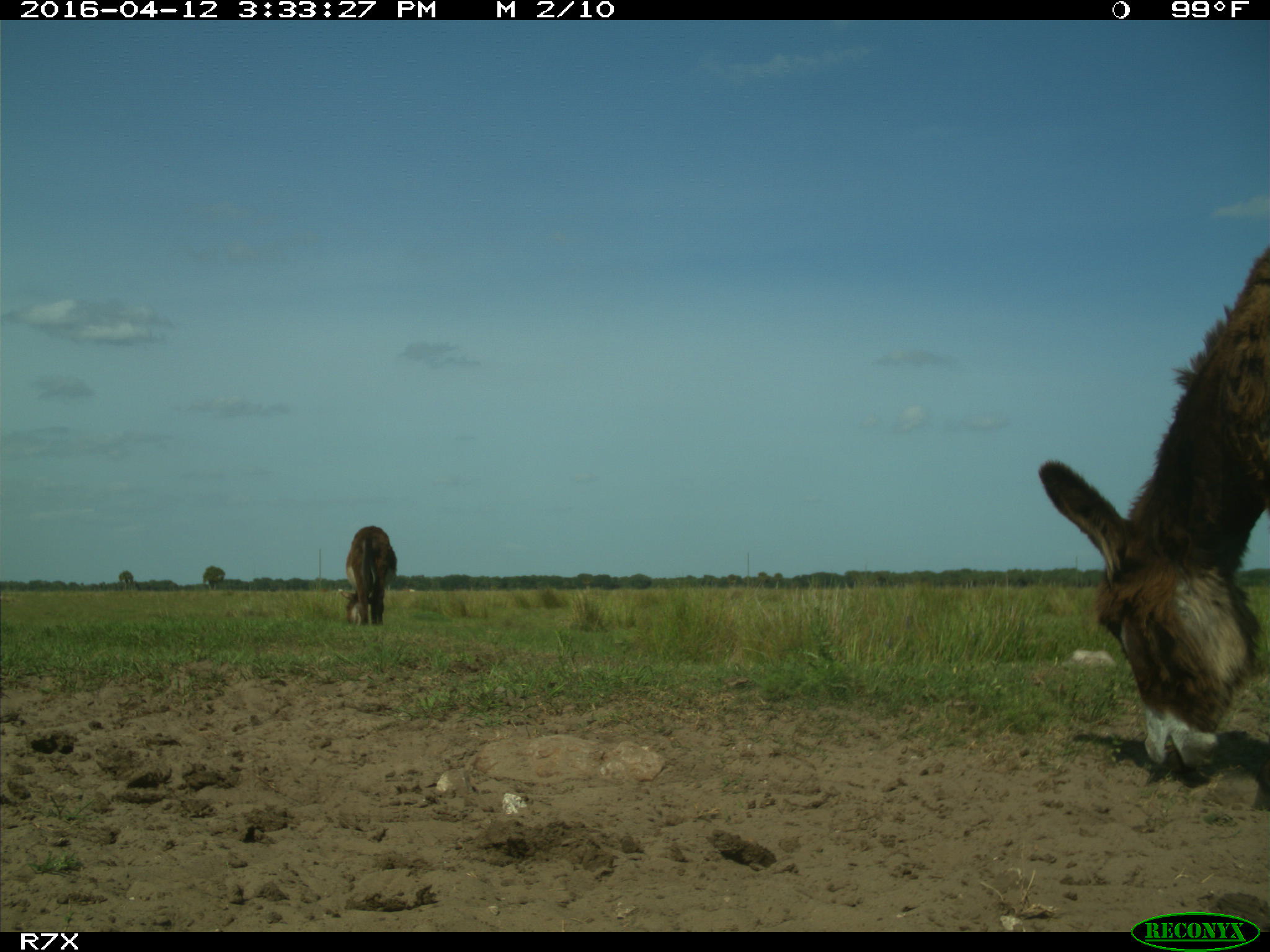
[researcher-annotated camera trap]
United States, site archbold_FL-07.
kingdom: Animalia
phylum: Chordata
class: Mammalia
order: Artiodactyla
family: Bovidae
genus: Bos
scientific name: Bos taurus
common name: domestic cow